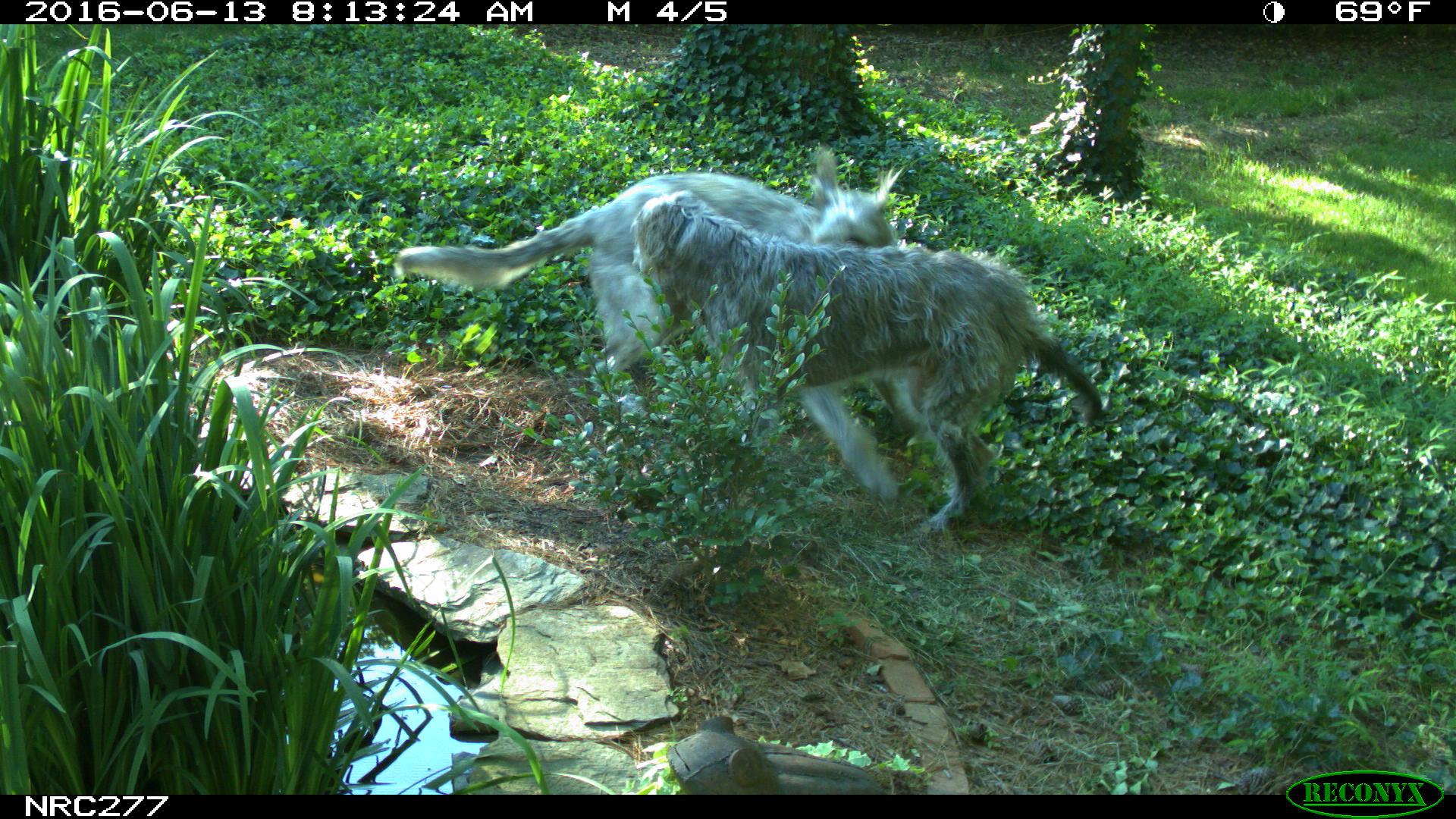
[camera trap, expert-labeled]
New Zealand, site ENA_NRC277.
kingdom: Animalia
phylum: Chordata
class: Mammalia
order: Carnivora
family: Canidae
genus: Canis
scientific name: Canis familiaris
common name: domestic dog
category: dog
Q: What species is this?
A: Dog (domestic dog) (Canis familiaris).